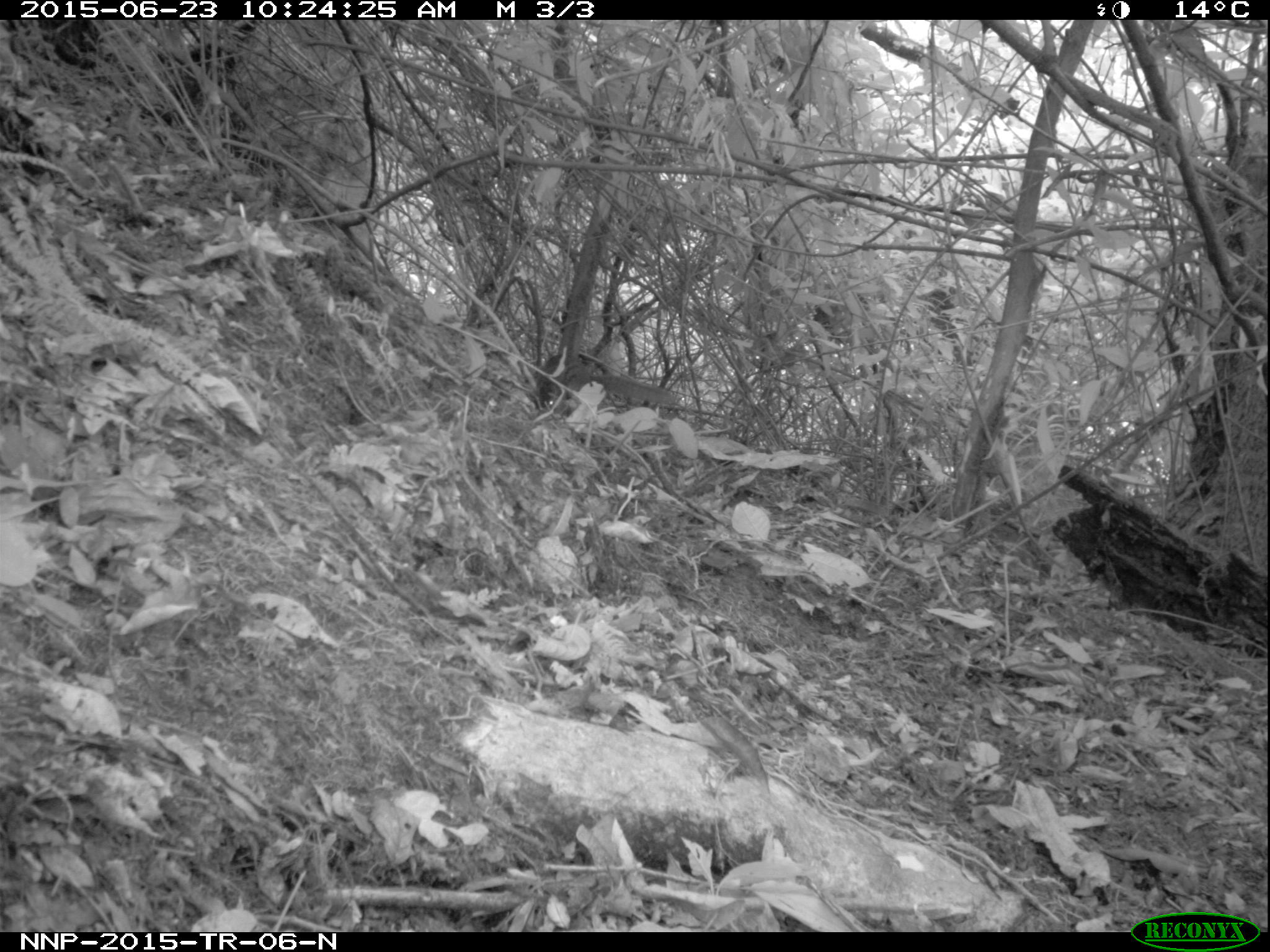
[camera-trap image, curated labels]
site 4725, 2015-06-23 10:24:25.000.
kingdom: Animalia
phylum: Chordata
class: Mammalia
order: Rodentia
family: Sciuridae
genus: Funisciurus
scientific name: Funisciurus pyrropus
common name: fire-footed rope squirrel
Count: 1.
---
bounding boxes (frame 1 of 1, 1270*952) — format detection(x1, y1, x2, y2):
funisciurus pyrropus: detection(527, 353, 679, 409)